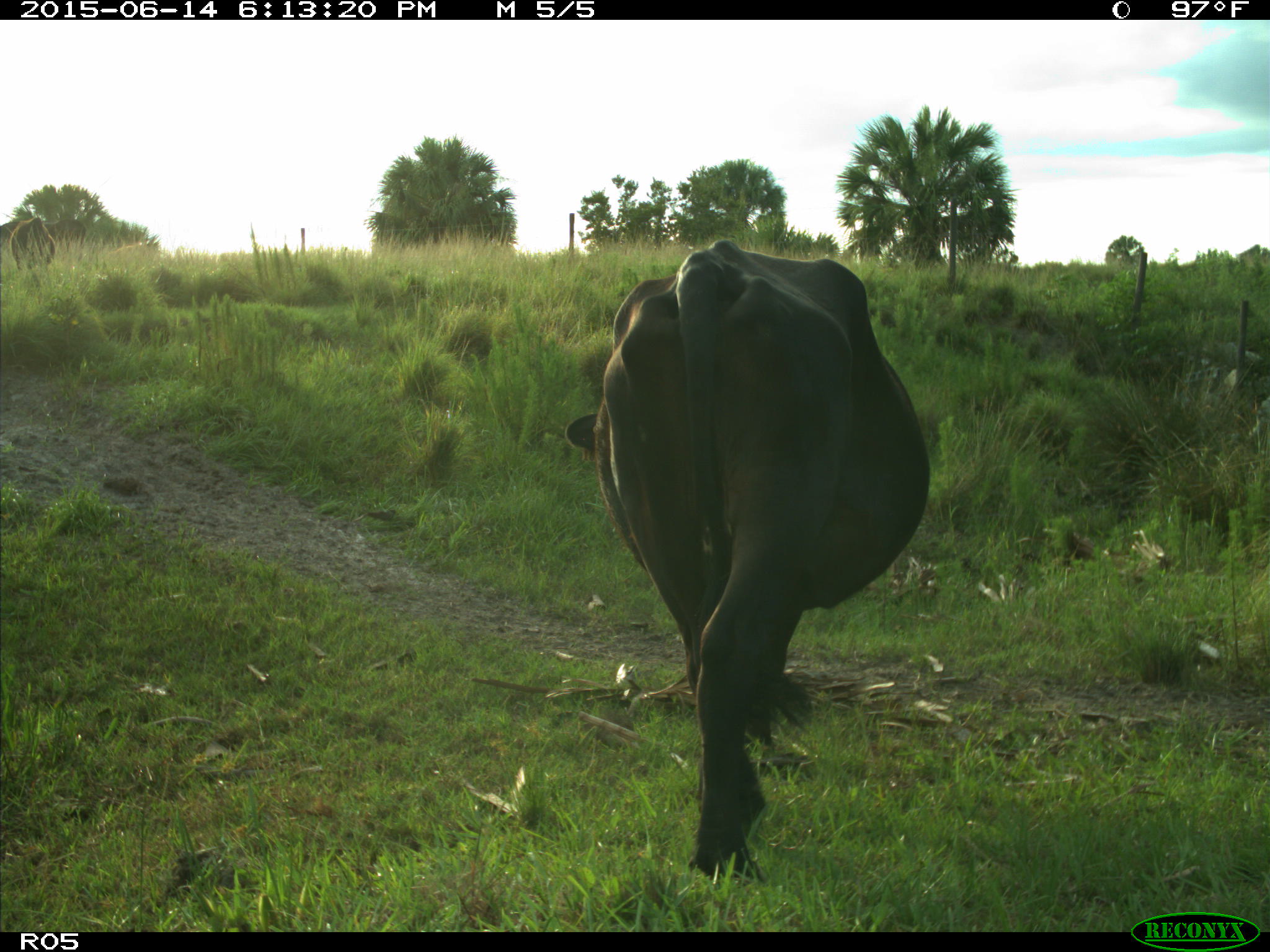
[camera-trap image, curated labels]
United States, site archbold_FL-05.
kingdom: Animalia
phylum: Chordata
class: Mammalia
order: Artiodactyla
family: Bovidae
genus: Bos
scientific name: Bos taurus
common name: domestic cow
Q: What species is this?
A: Bos taurus (domestic cow).